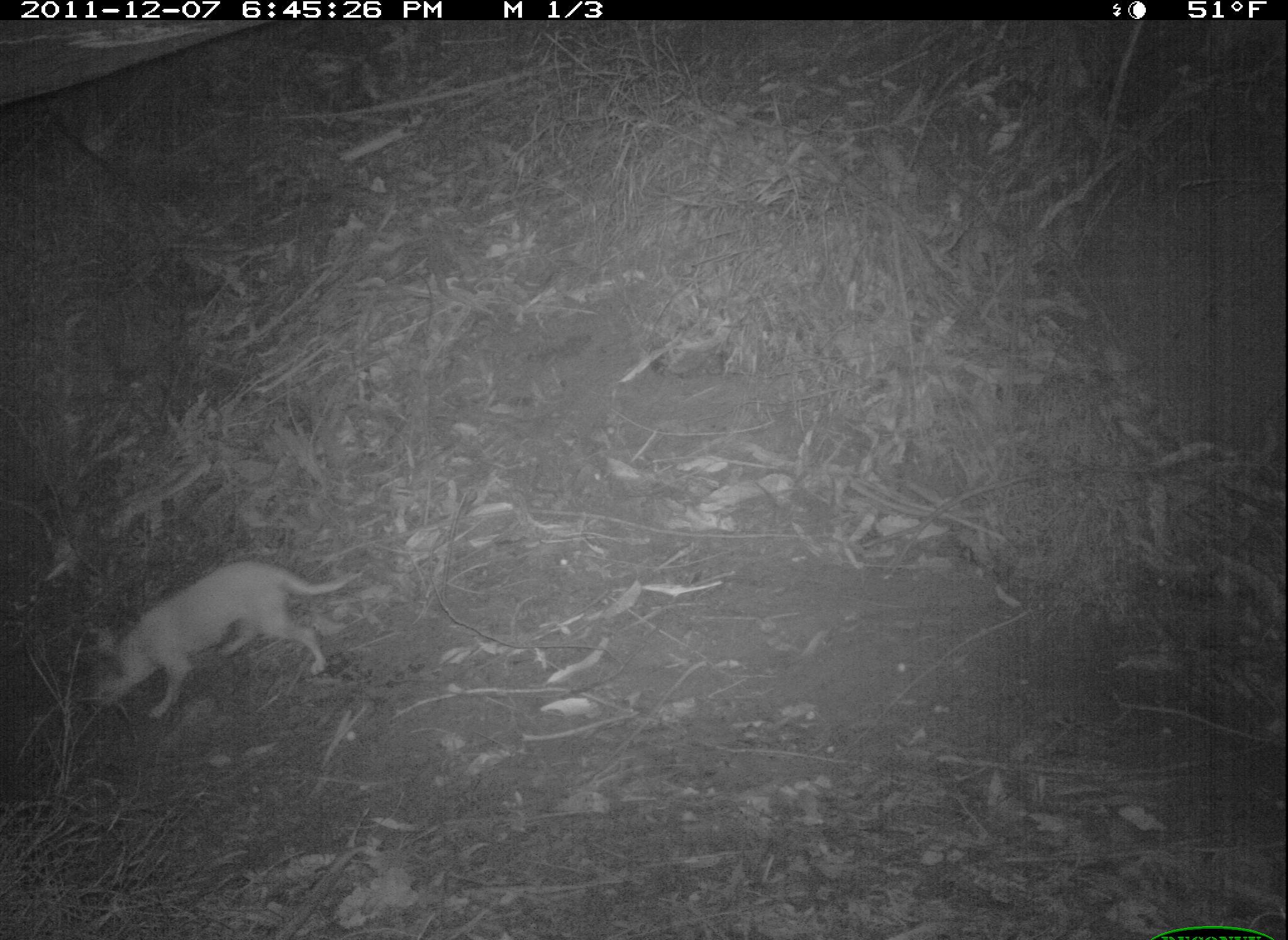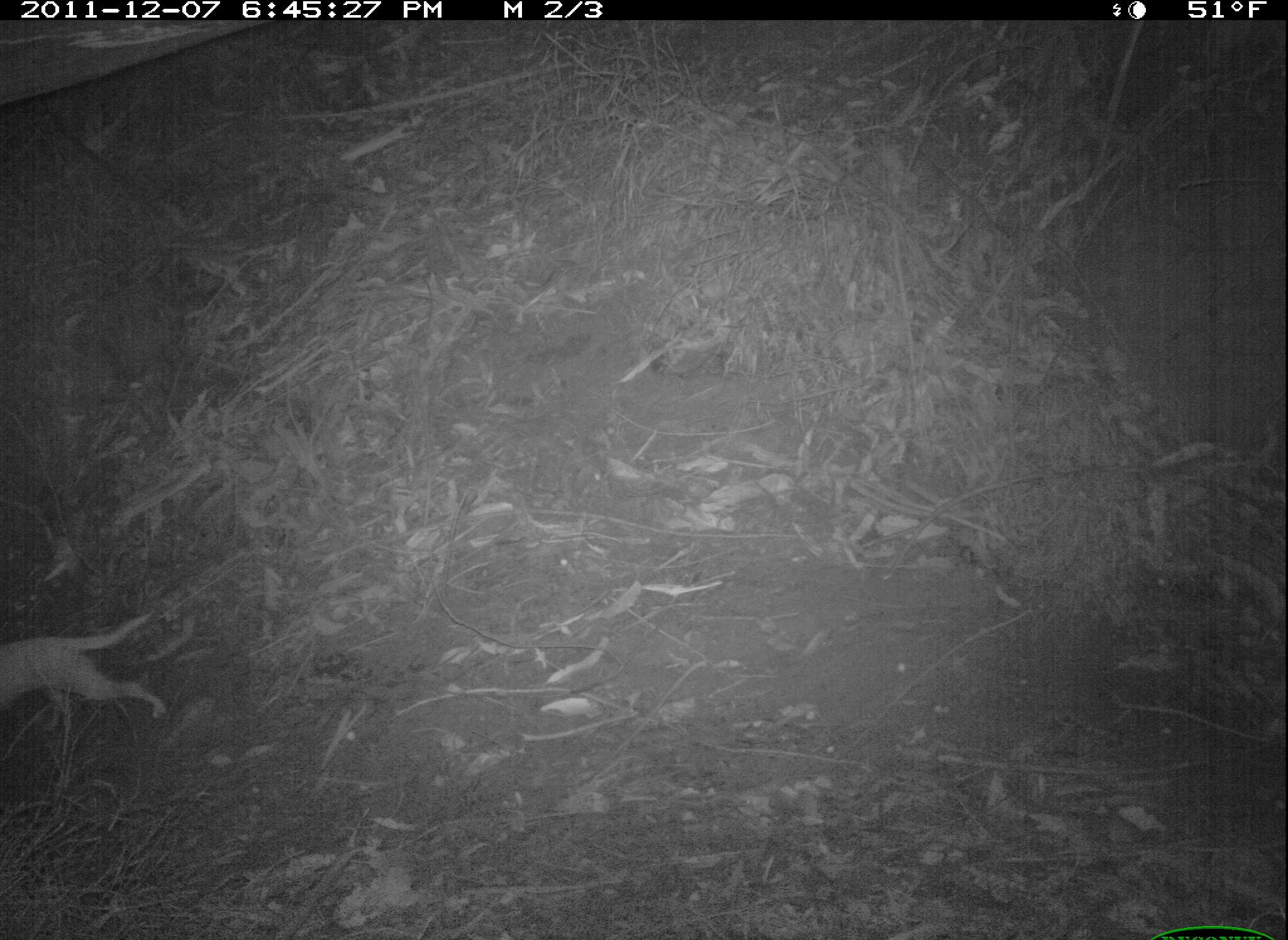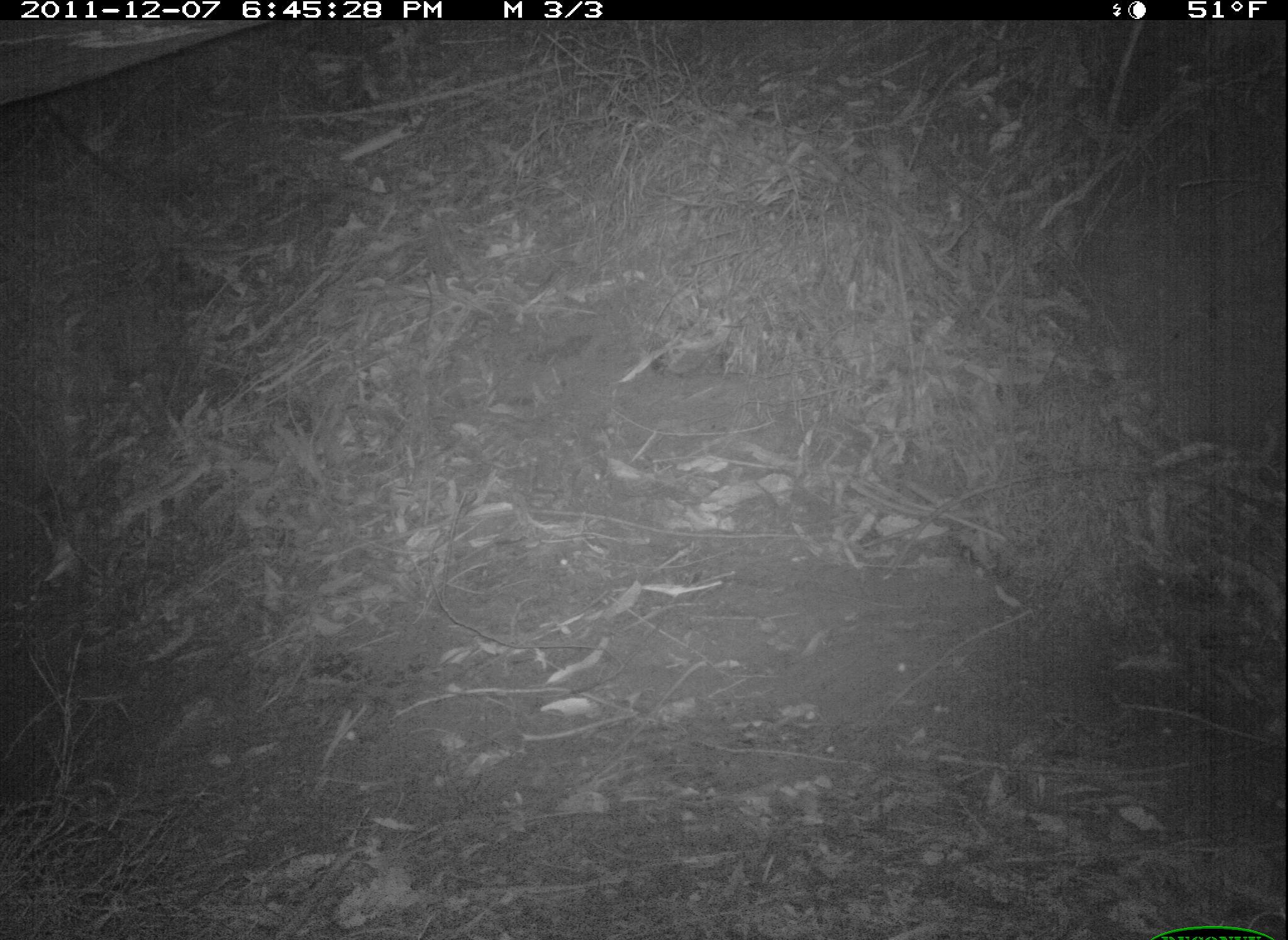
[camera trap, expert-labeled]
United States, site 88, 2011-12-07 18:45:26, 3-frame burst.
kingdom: Animalia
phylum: Chordata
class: Mammalia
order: Carnivora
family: Canidae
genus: Canis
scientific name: Canis familiaris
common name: domestic dog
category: dog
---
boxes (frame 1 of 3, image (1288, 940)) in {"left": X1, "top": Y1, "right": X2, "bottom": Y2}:
dog: {"left": 79, "top": 554, "right": 365, "bottom": 725}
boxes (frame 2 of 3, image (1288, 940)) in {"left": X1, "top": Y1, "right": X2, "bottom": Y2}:
dog: {"left": 0, "top": 596, "right": 172, "bottom": 726}